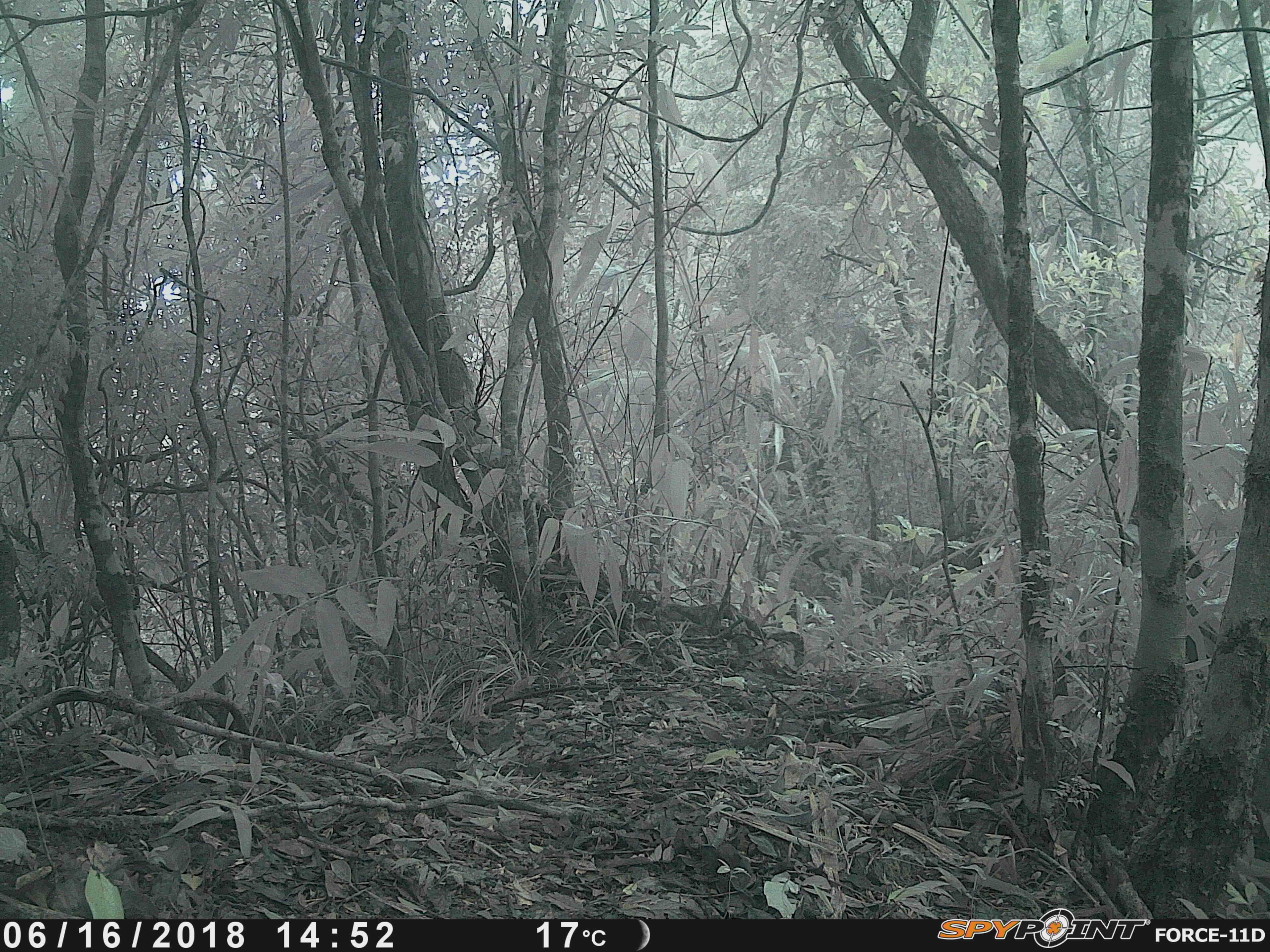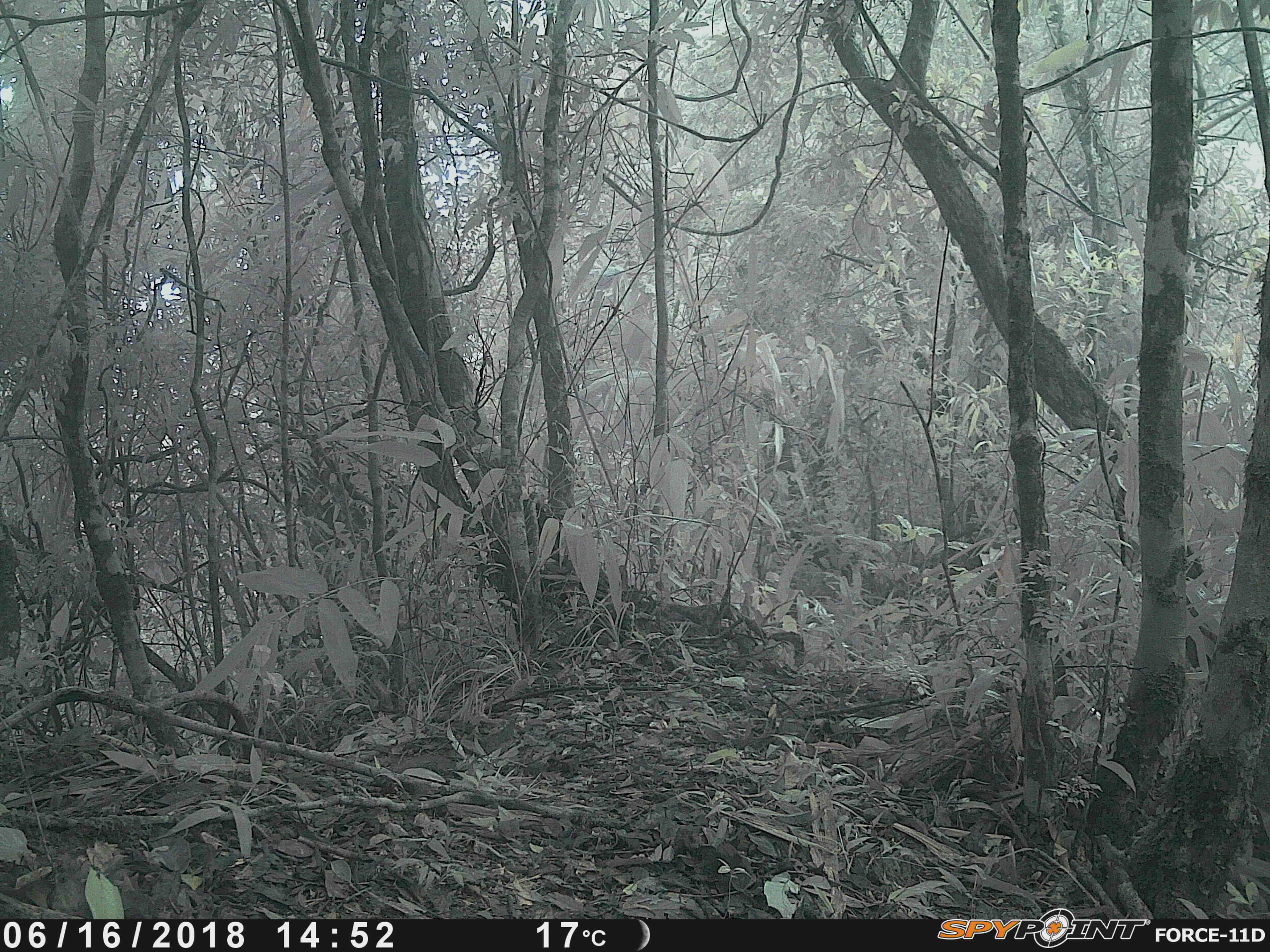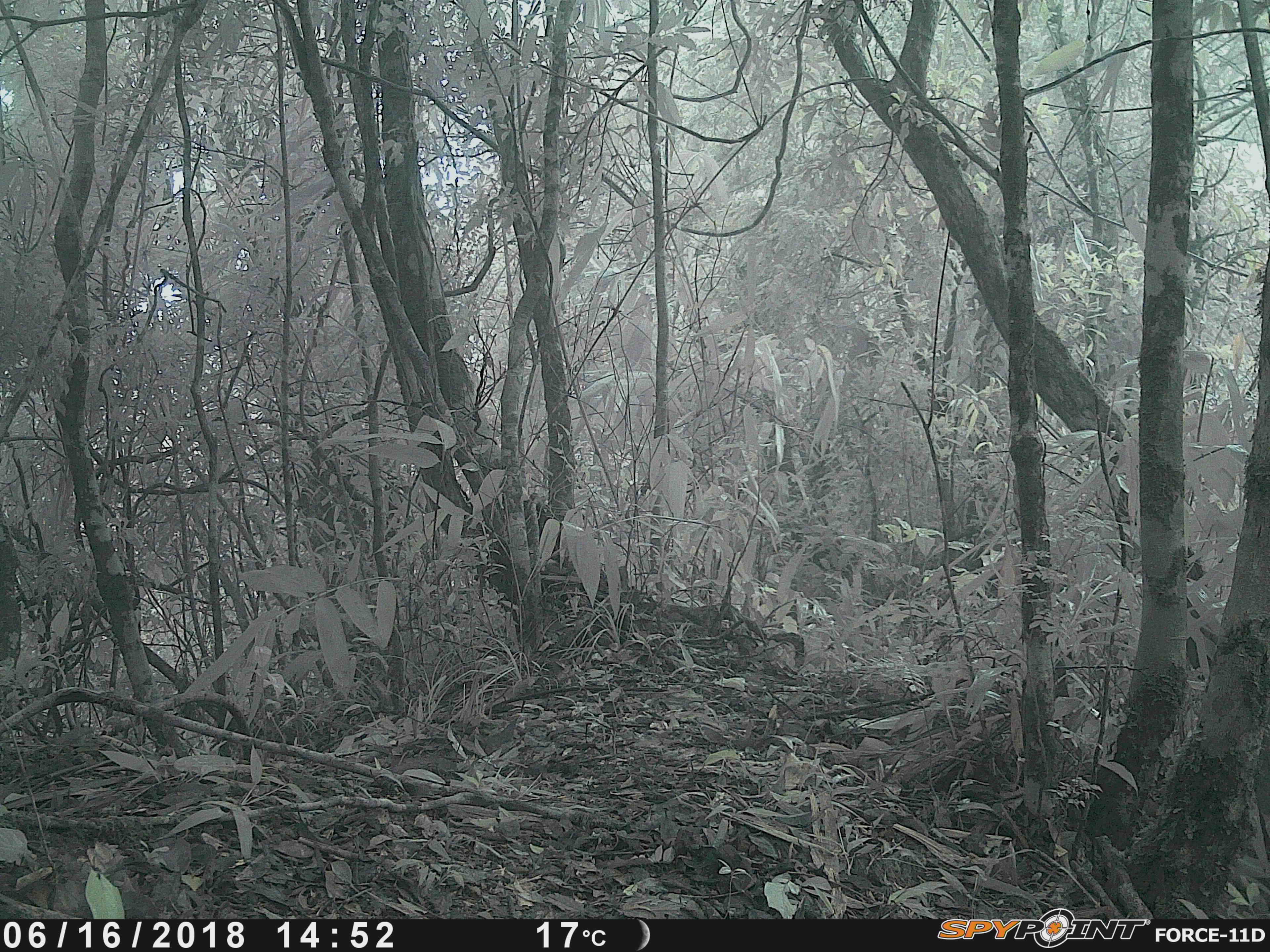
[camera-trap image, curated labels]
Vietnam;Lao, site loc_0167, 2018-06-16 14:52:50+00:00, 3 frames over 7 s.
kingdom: Animalia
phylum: Chordata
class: Mammalia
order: Artiodactyla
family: Suidae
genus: Sus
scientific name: Sus scrofa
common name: eurasian wild pig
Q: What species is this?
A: Eurasian wild pig (Sus scrofa).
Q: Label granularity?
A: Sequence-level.